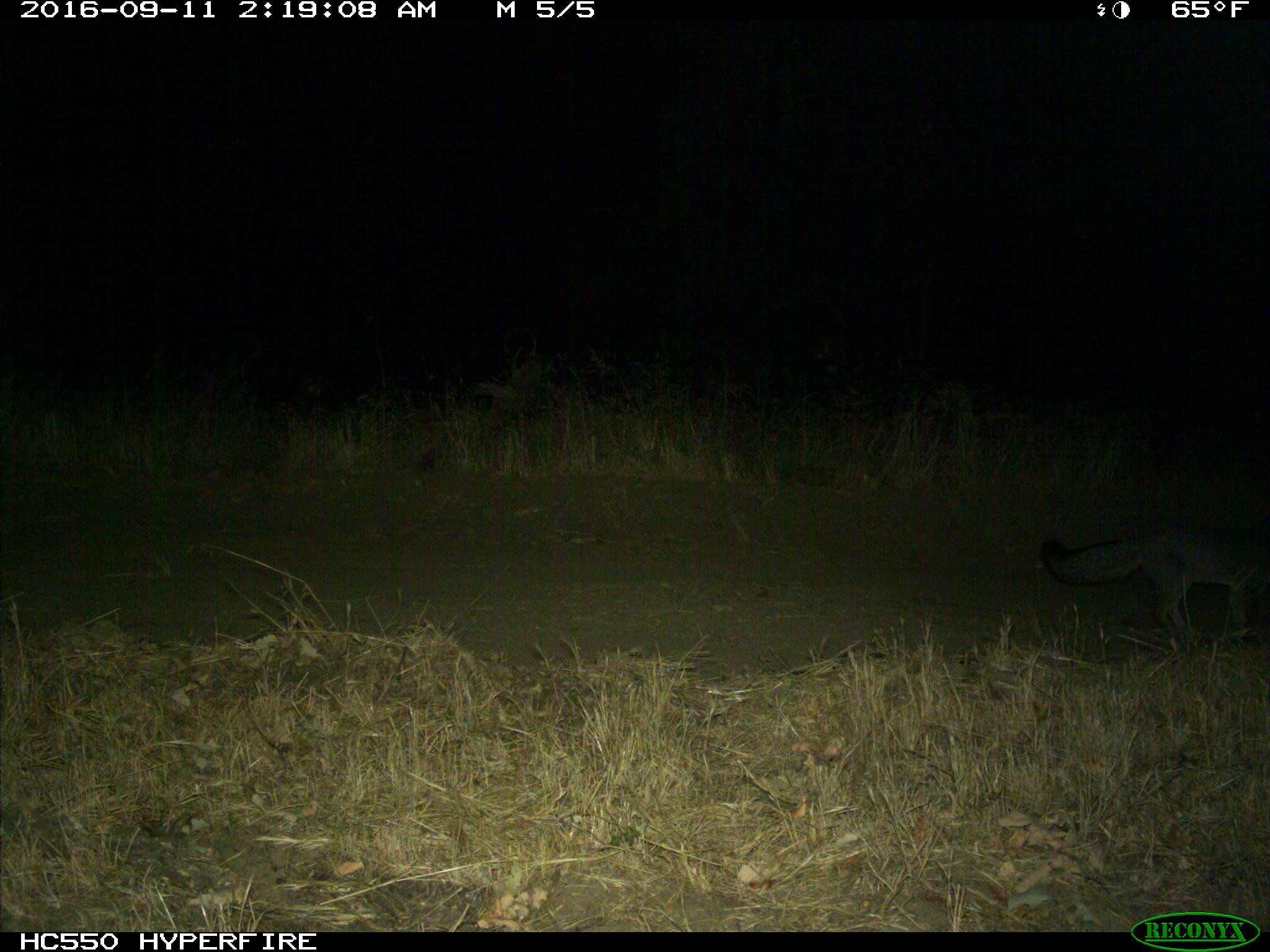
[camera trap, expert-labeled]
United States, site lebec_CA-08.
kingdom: Animalia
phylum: Chordata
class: Mammalia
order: Carnivora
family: Canidae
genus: Urocyon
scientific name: Urocyon cinereoargenteus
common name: gray fox